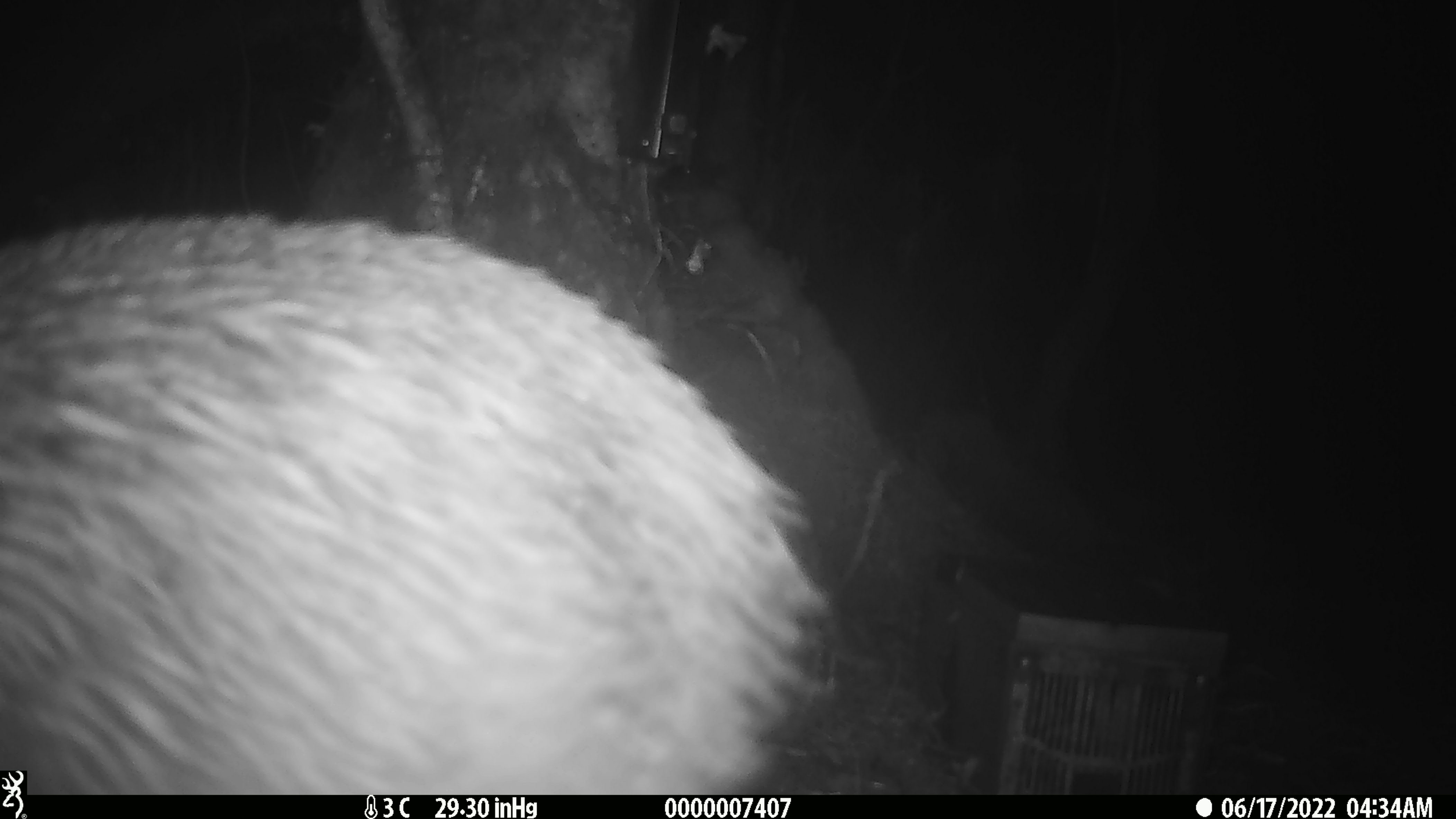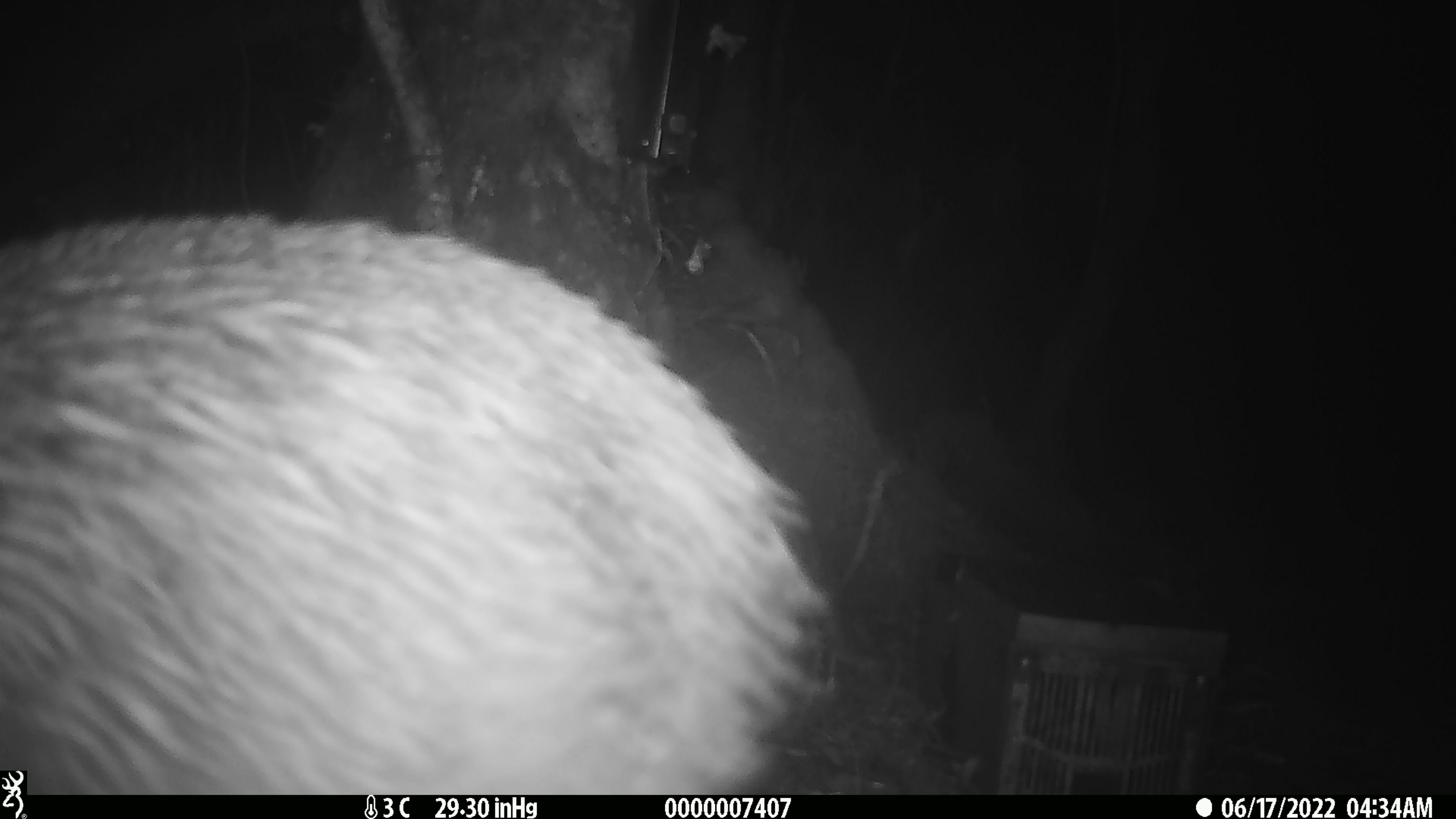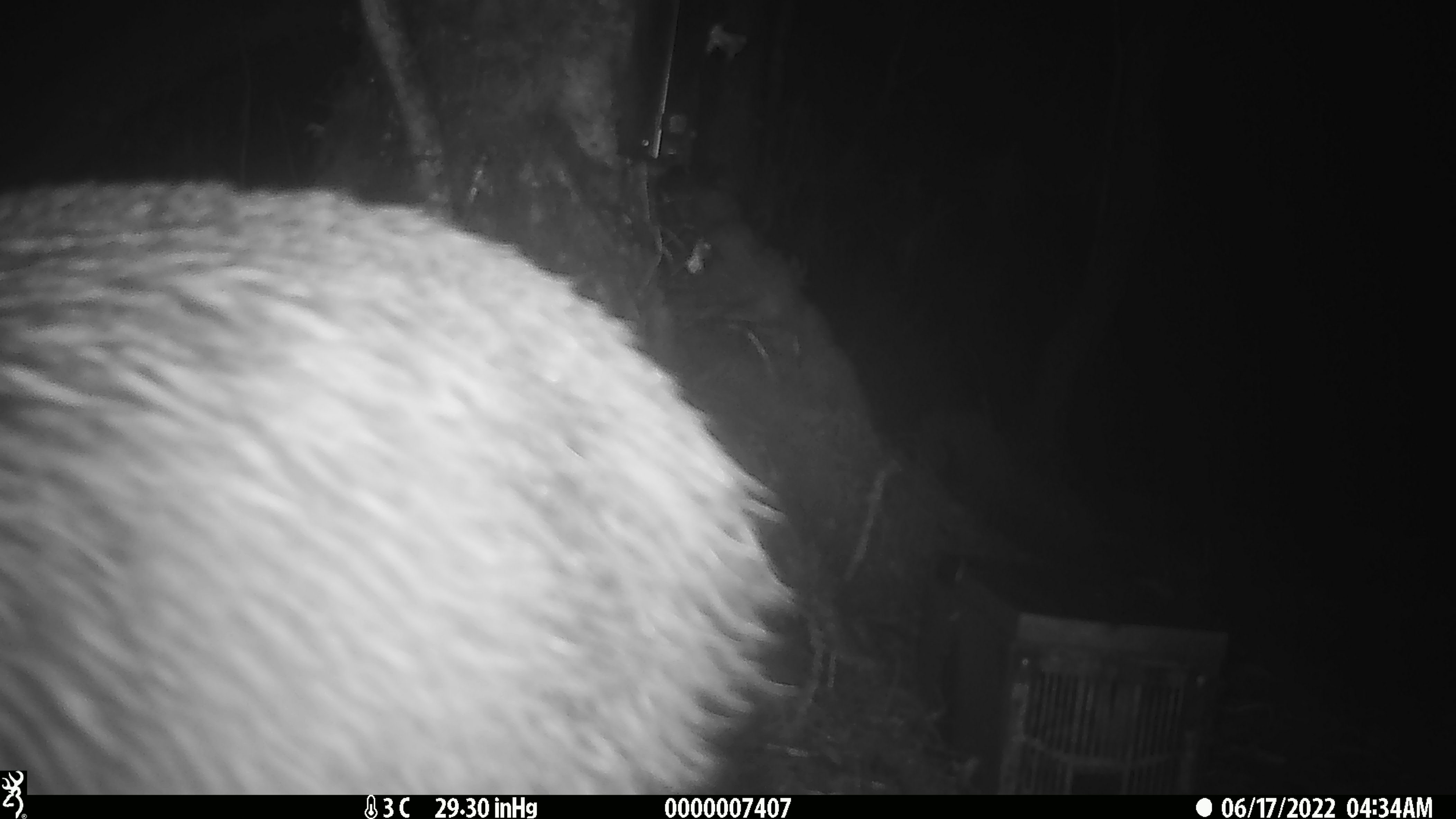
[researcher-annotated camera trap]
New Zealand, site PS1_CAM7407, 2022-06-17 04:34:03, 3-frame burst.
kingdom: Animalia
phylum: Chordata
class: Aves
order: Apterygiformes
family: Apterygidae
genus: Apteryx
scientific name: Apteryx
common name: kiwi